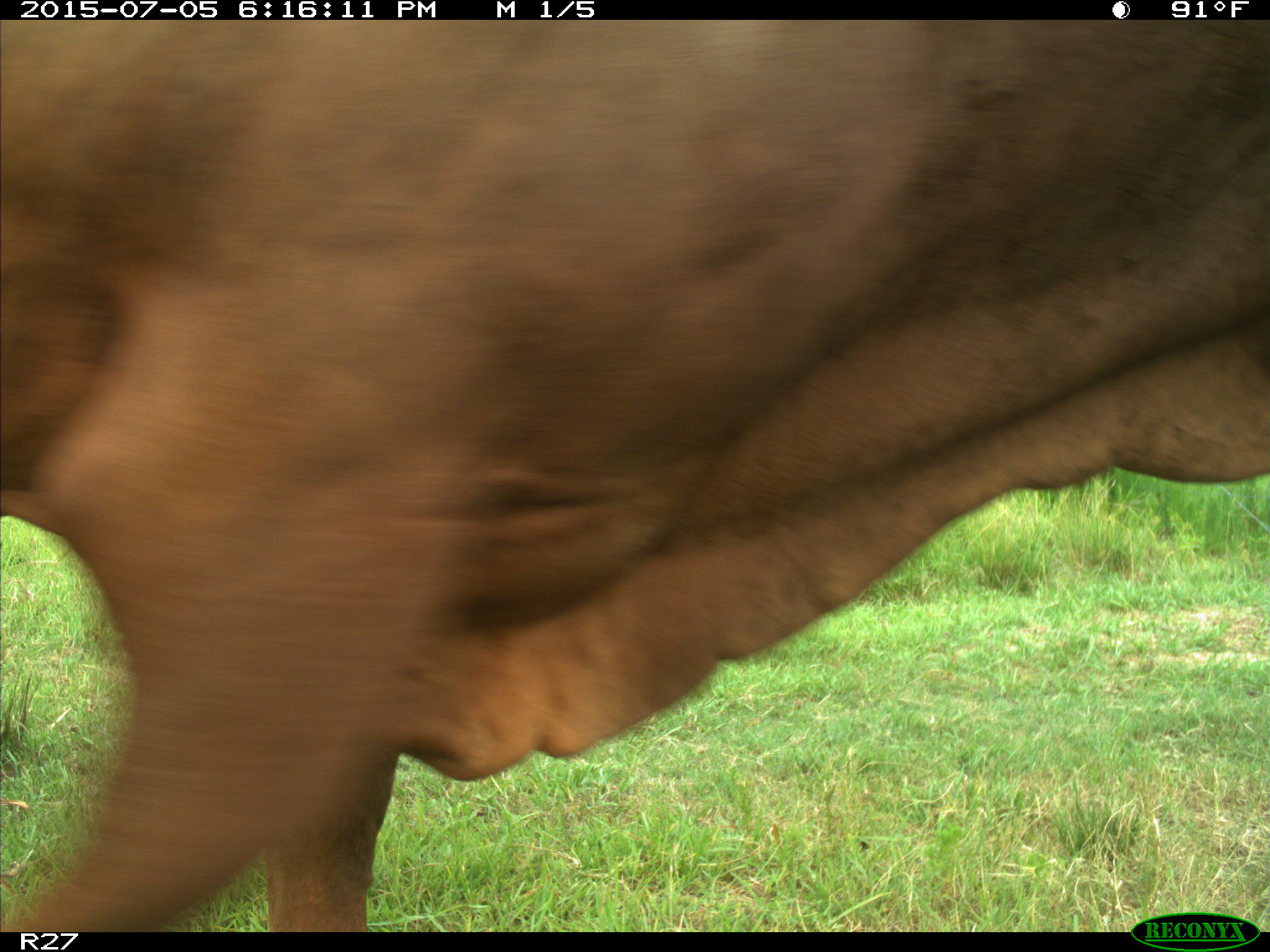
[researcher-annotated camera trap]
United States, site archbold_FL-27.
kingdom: Animalia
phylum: Chordata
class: Mammalia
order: Artiodactyla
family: Bovidae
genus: Bos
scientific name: Bos taurus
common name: domestic cow